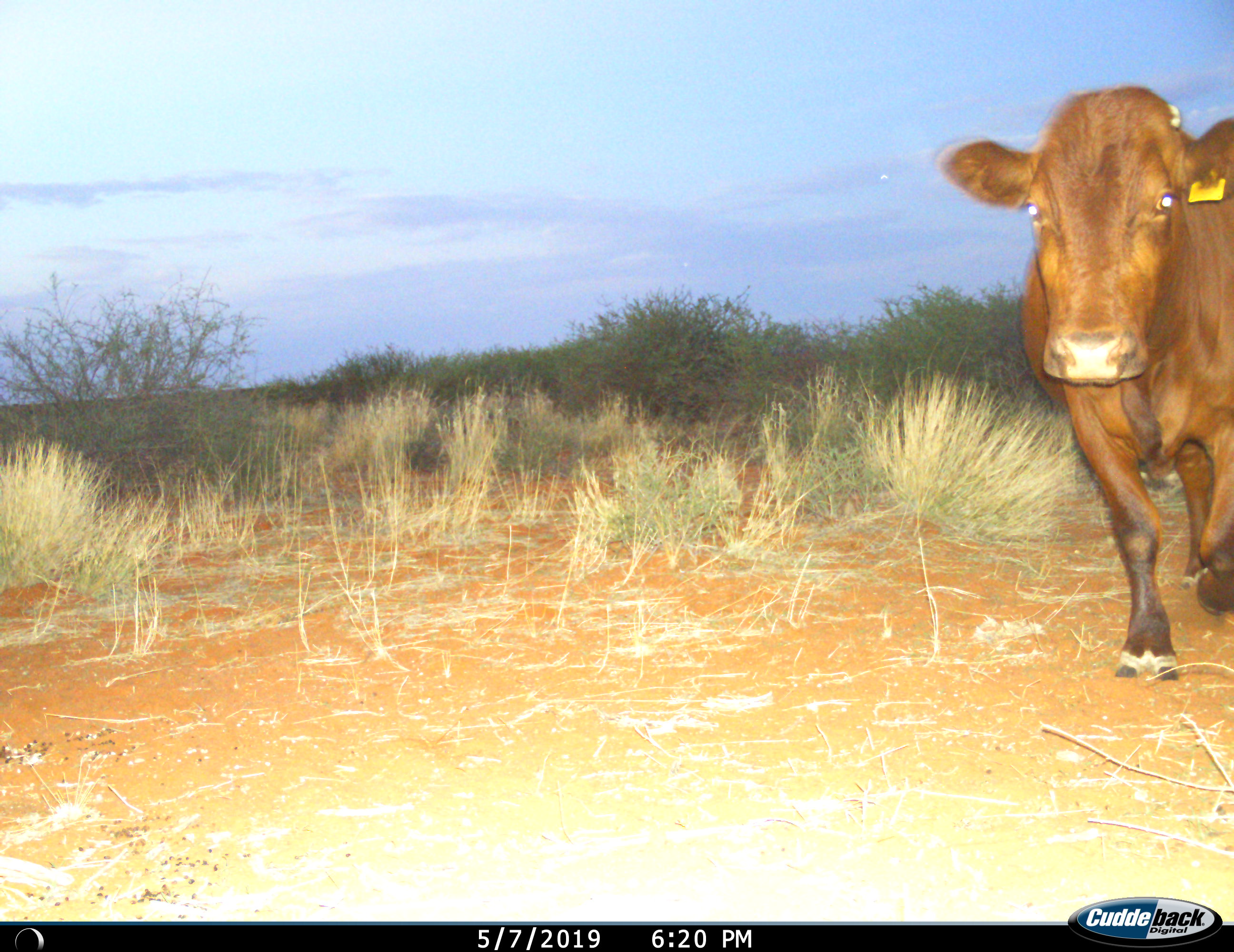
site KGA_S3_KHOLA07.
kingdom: Animalia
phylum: Chordata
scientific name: Vertebrata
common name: domestic animal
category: domesticanimal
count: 1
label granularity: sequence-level